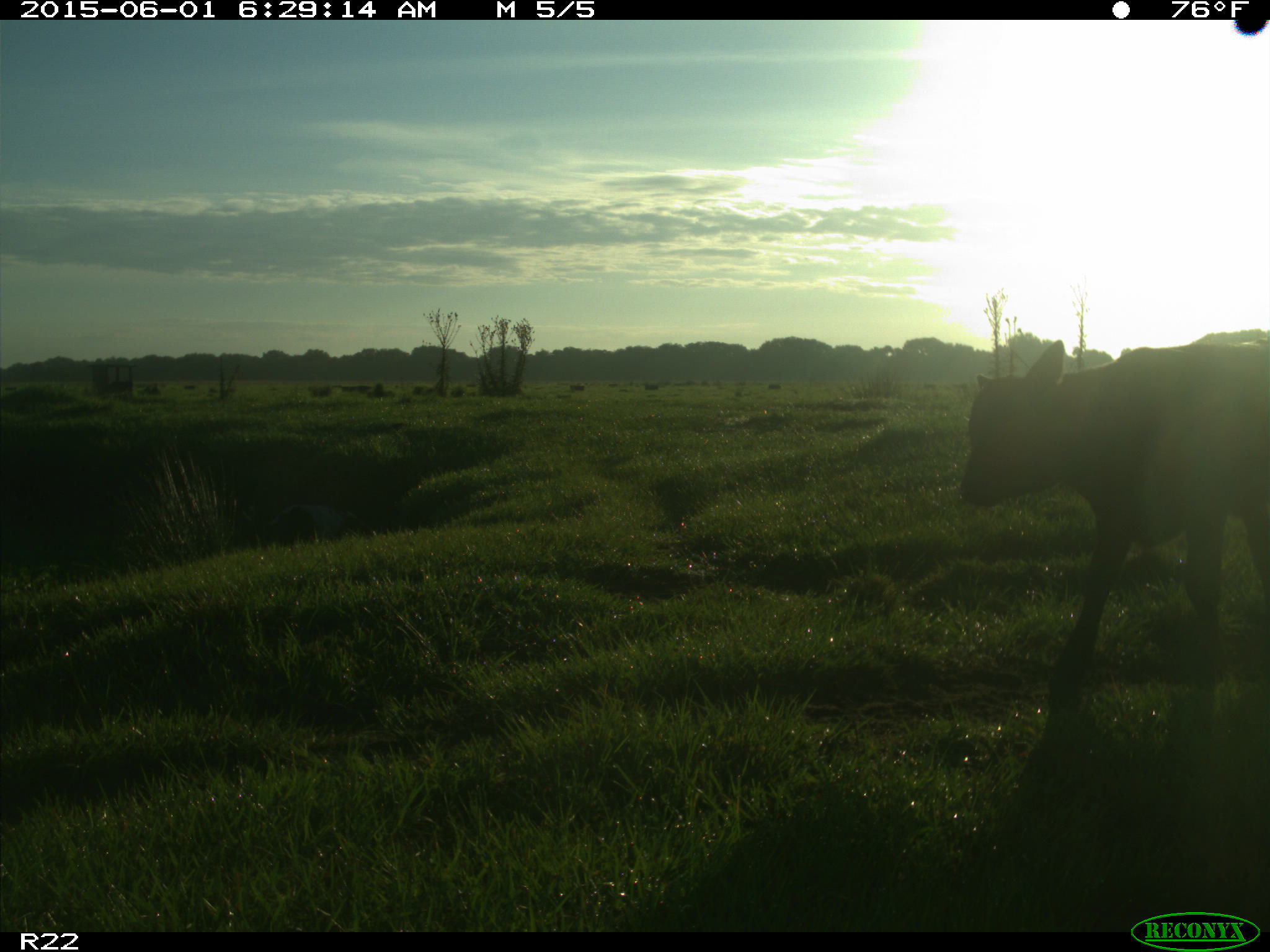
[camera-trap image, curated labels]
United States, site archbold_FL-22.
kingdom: Animalia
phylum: Chordata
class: Mammalia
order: Artiodactyla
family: Suidae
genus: Sus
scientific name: Sus scrofa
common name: wild boar